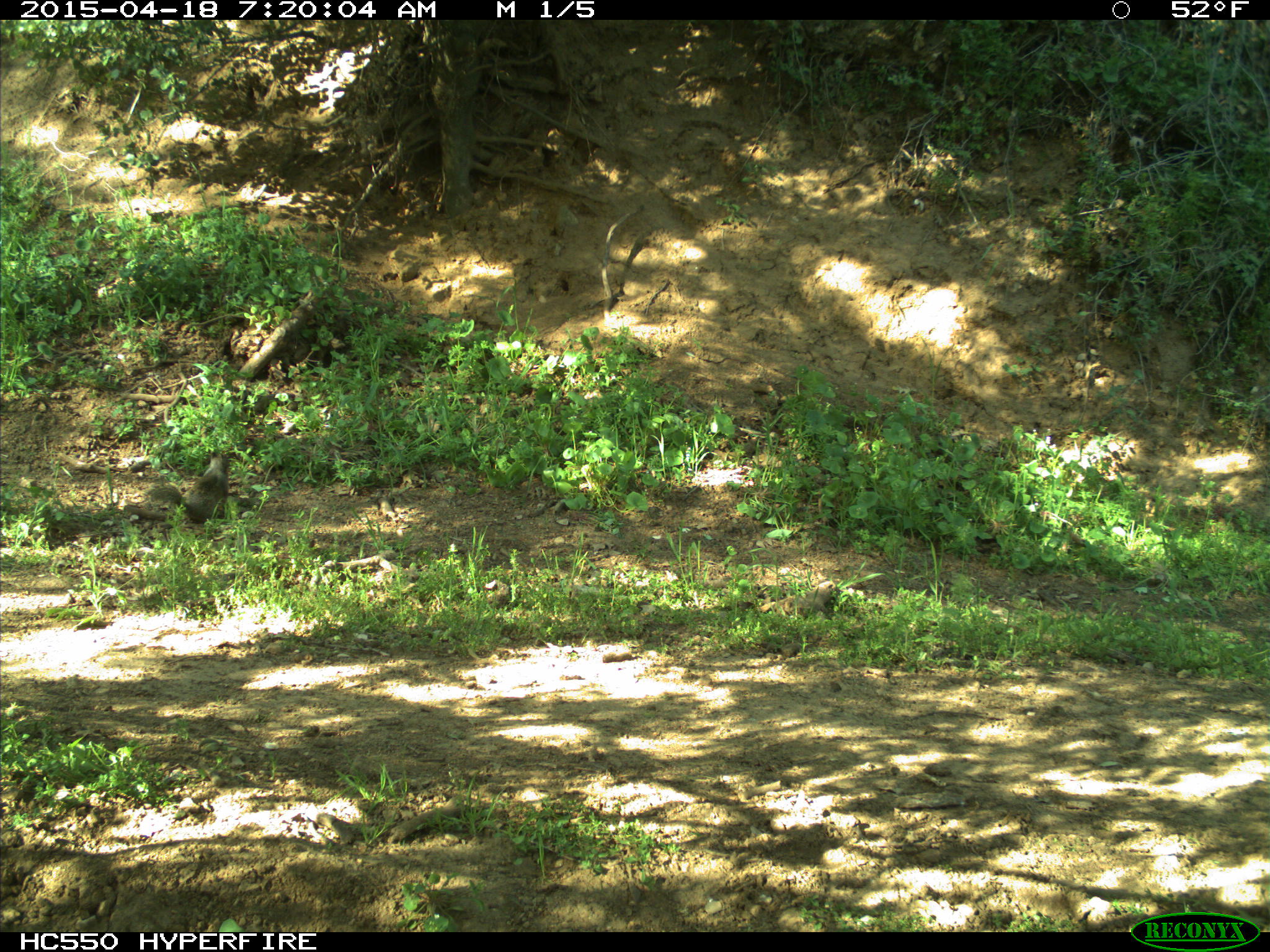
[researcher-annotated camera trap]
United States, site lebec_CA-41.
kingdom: Animalia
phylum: Chordata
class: Mammalia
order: Rodentia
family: Sciuridae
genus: Otospermophilus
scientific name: Otospermophilus beecheyi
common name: california ground squirrel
Otospermophilus beecheyi (california ground squirrel).